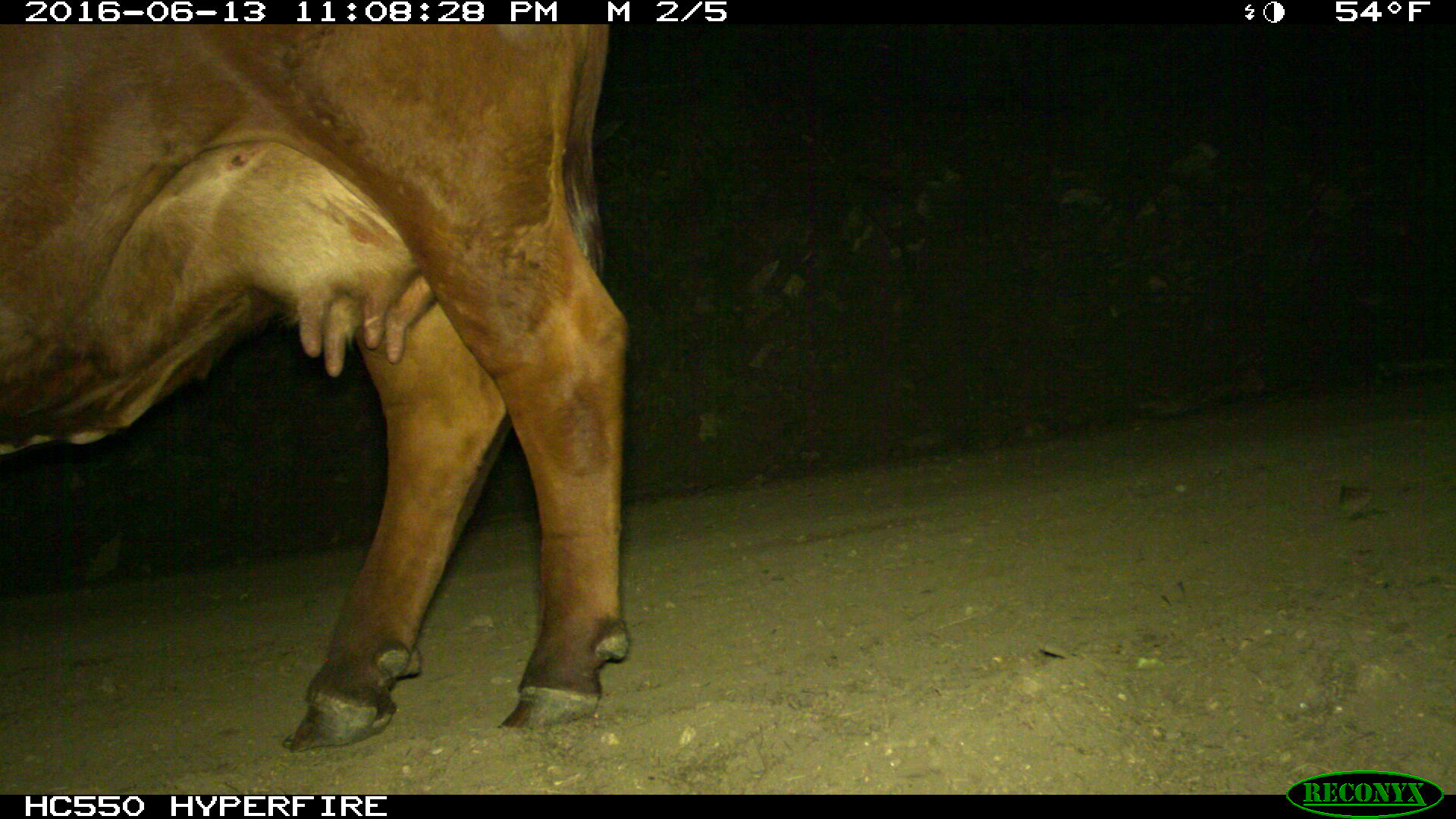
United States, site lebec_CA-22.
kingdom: Animalia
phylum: Chordata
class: Mammalia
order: Artiodactyla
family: Bovidae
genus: Bos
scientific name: Bos taurus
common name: domestic cow